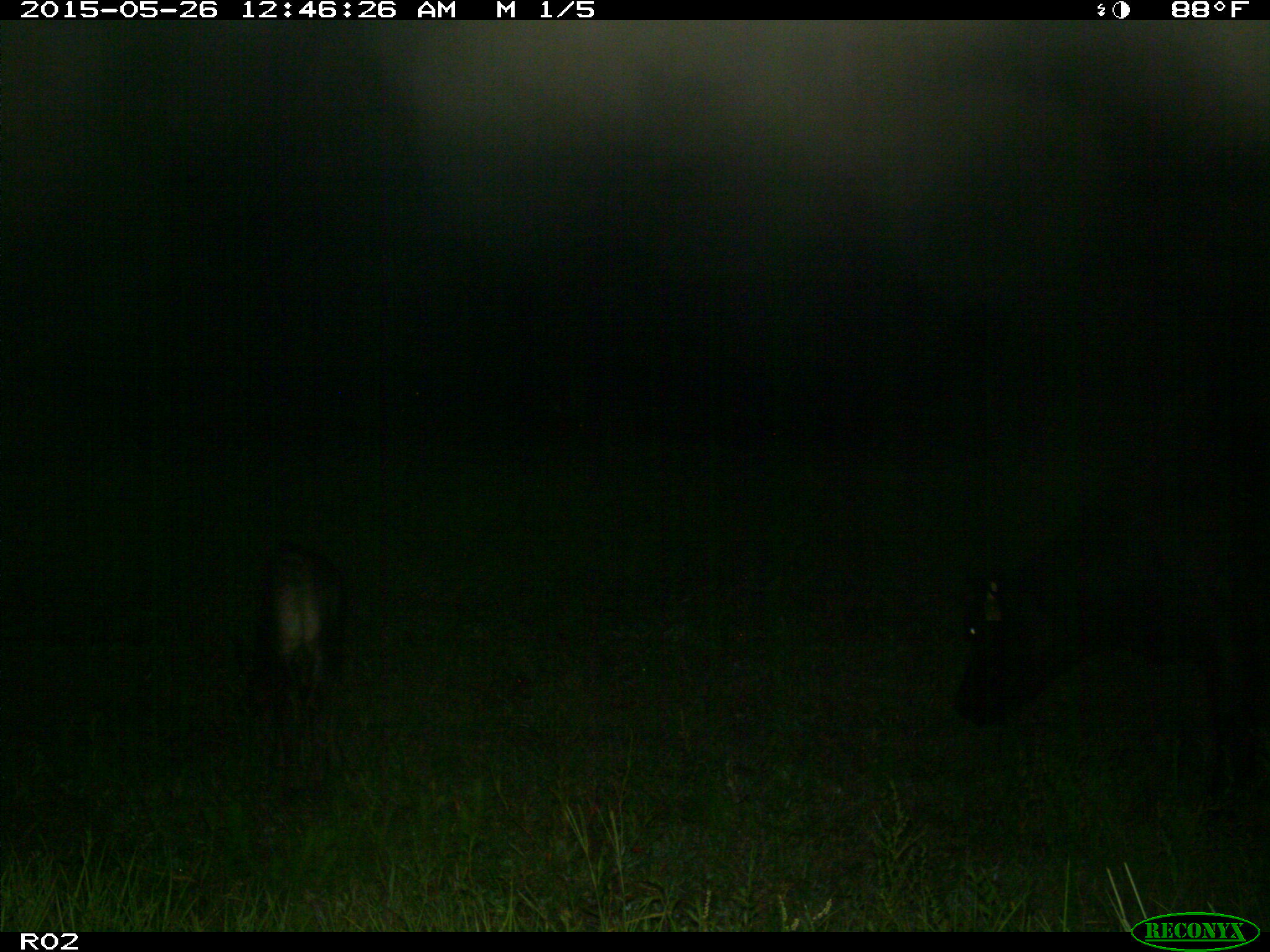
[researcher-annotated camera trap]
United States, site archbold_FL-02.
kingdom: Animalia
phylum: Chordata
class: Mammalia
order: Artiodactyla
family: Bovidae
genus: Bos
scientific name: Bos taurus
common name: domestic cow